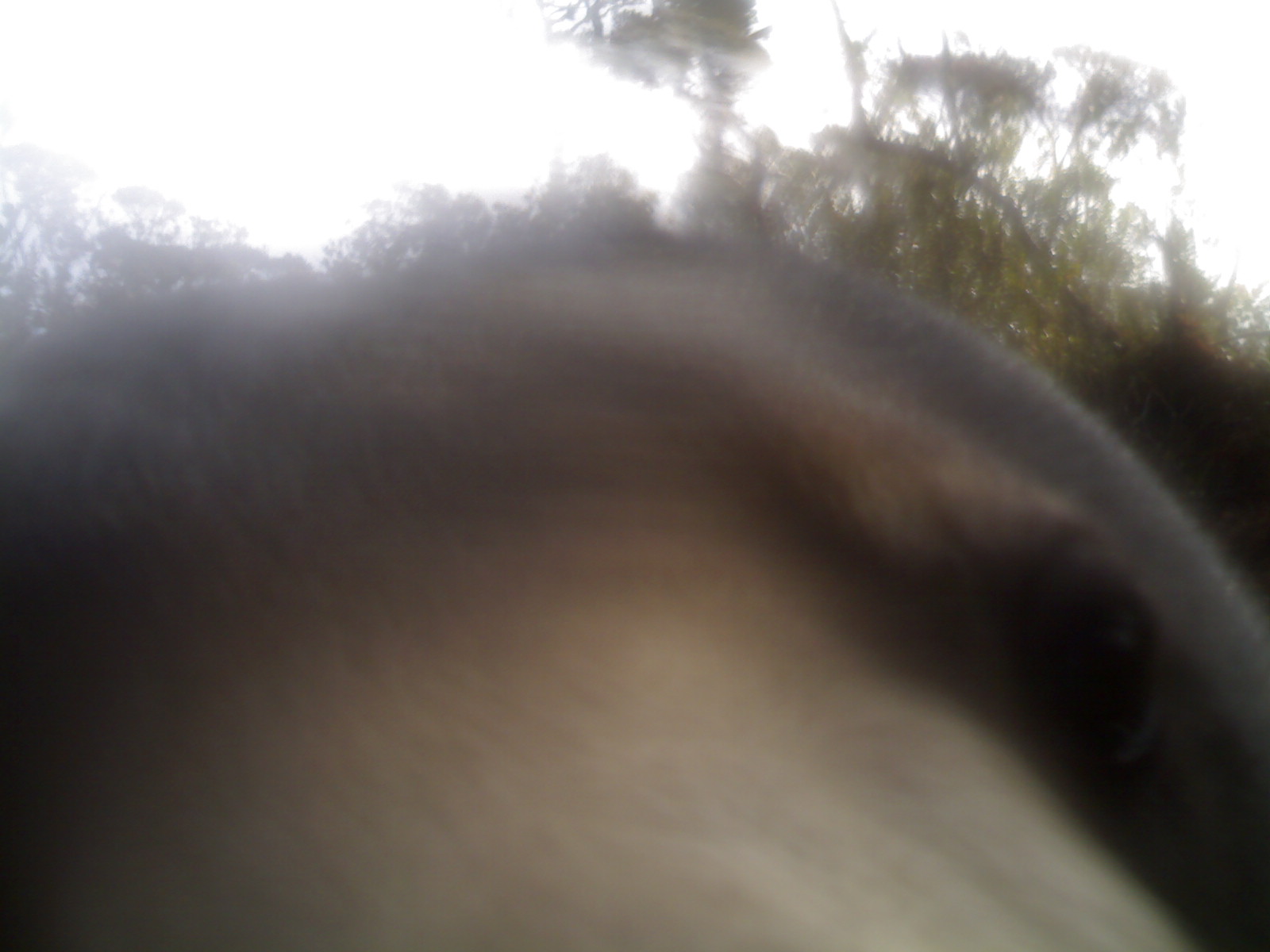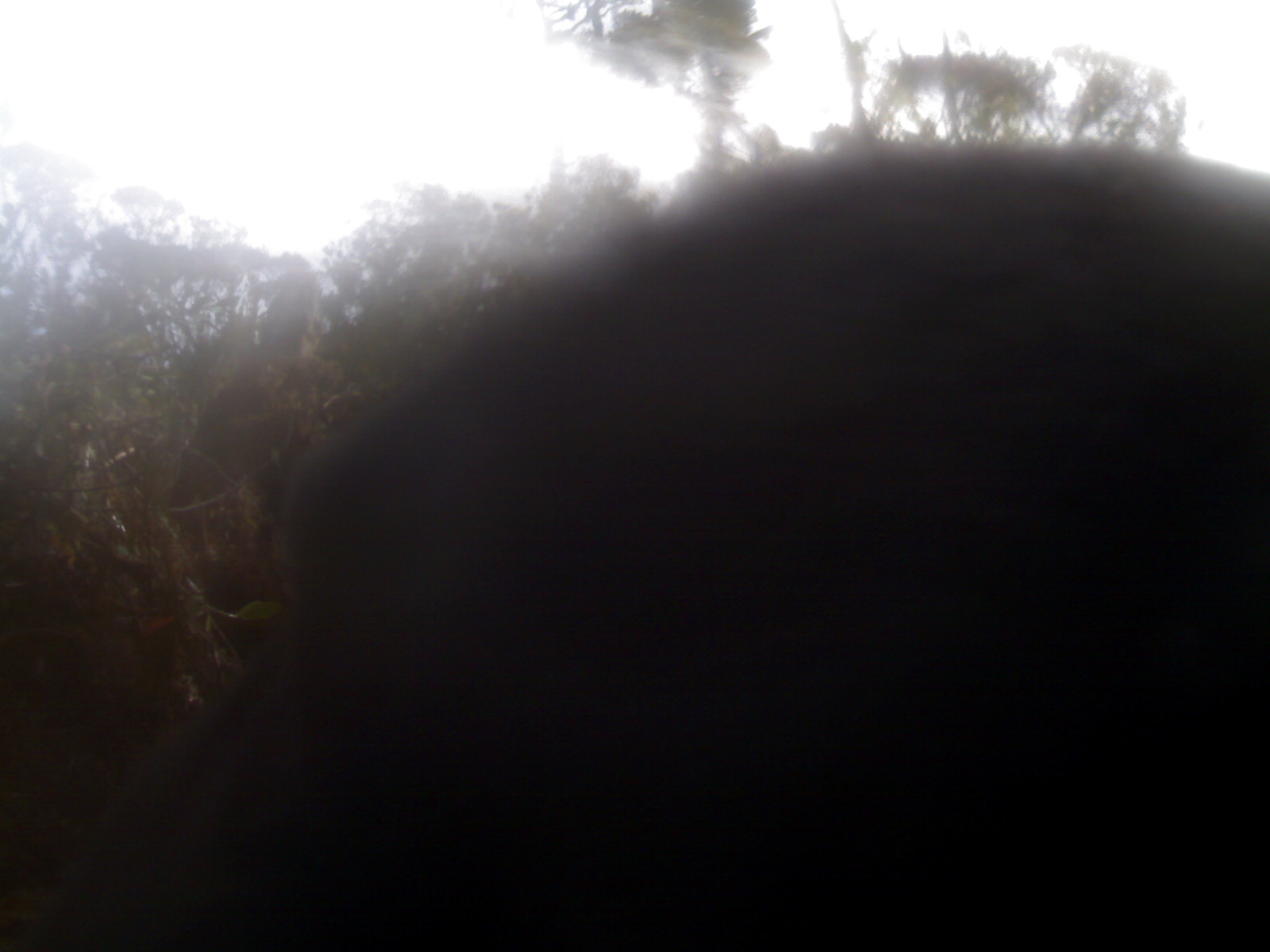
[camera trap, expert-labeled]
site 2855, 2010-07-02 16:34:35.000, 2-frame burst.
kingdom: Animalia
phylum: Chordata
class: Mammalia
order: Carnivora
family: Ursidae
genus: Helarctos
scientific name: Helarctos malayanus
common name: sun bear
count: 1